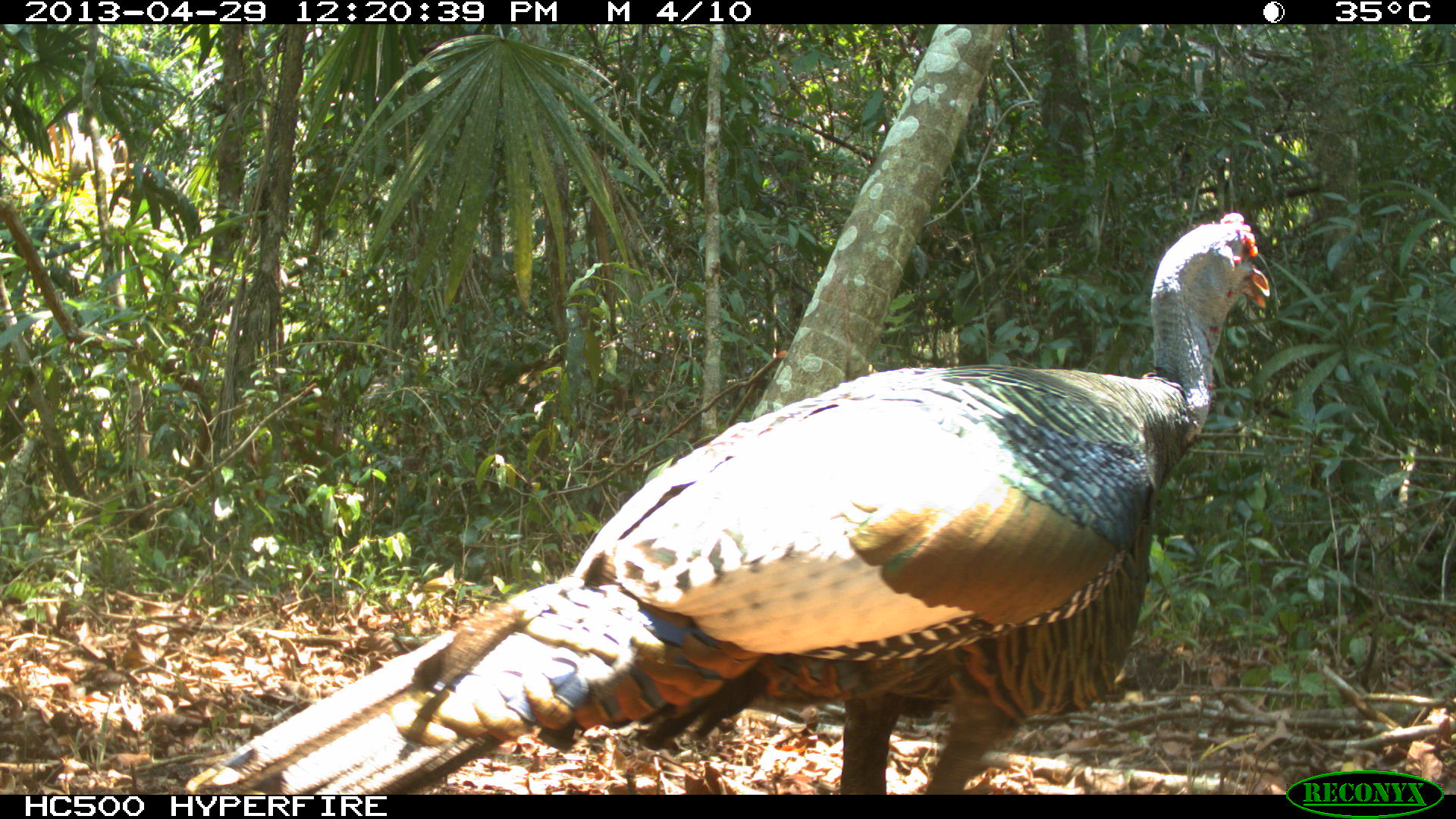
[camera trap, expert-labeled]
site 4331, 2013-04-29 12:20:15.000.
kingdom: Animalia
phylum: Chordata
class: Aves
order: Galliformes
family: Phasianidae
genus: Meleagris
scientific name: Meleagris ocellata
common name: ocellated turkey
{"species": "Meleagris ocellata (ocellated turkey)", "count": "1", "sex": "male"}